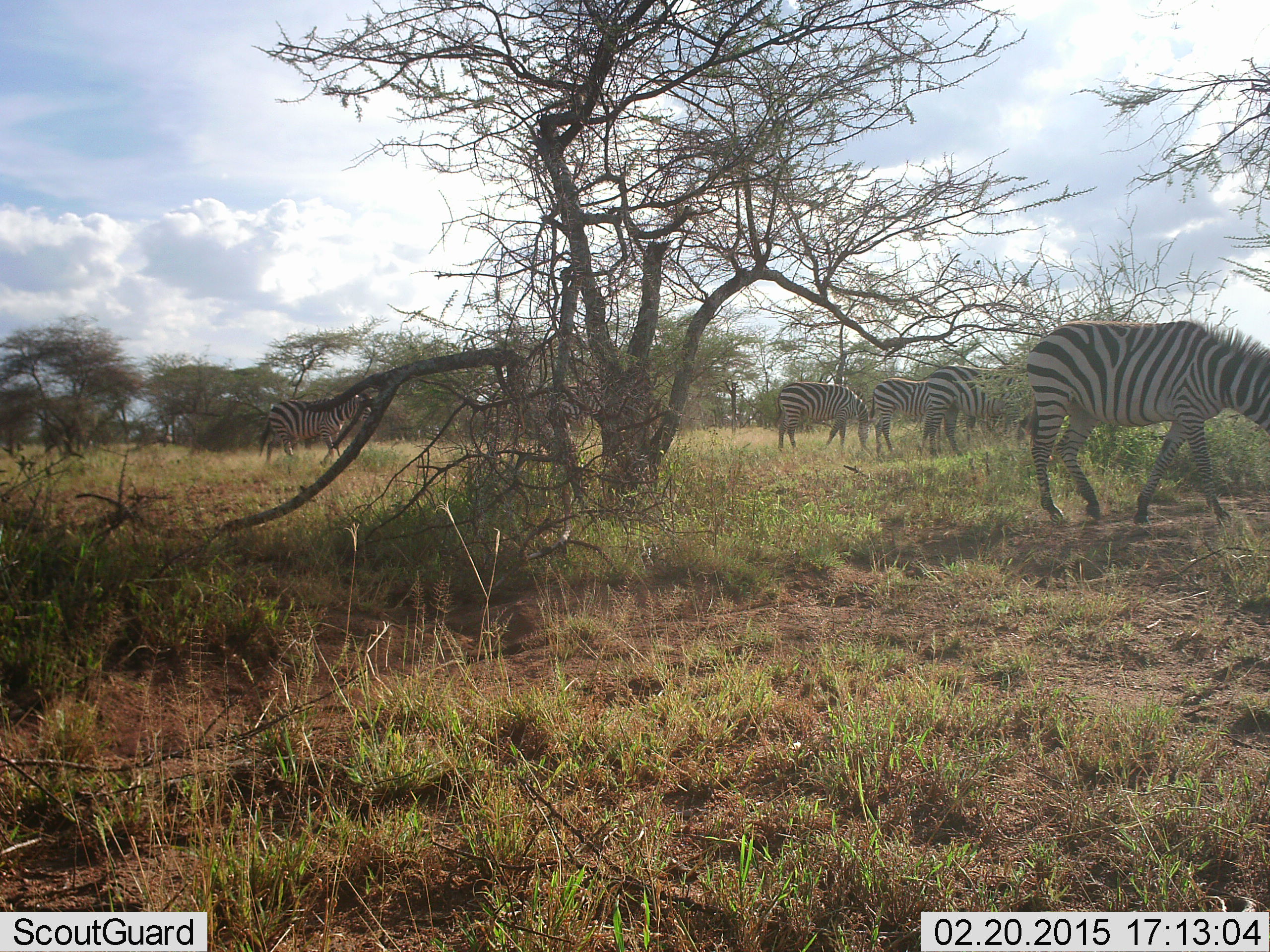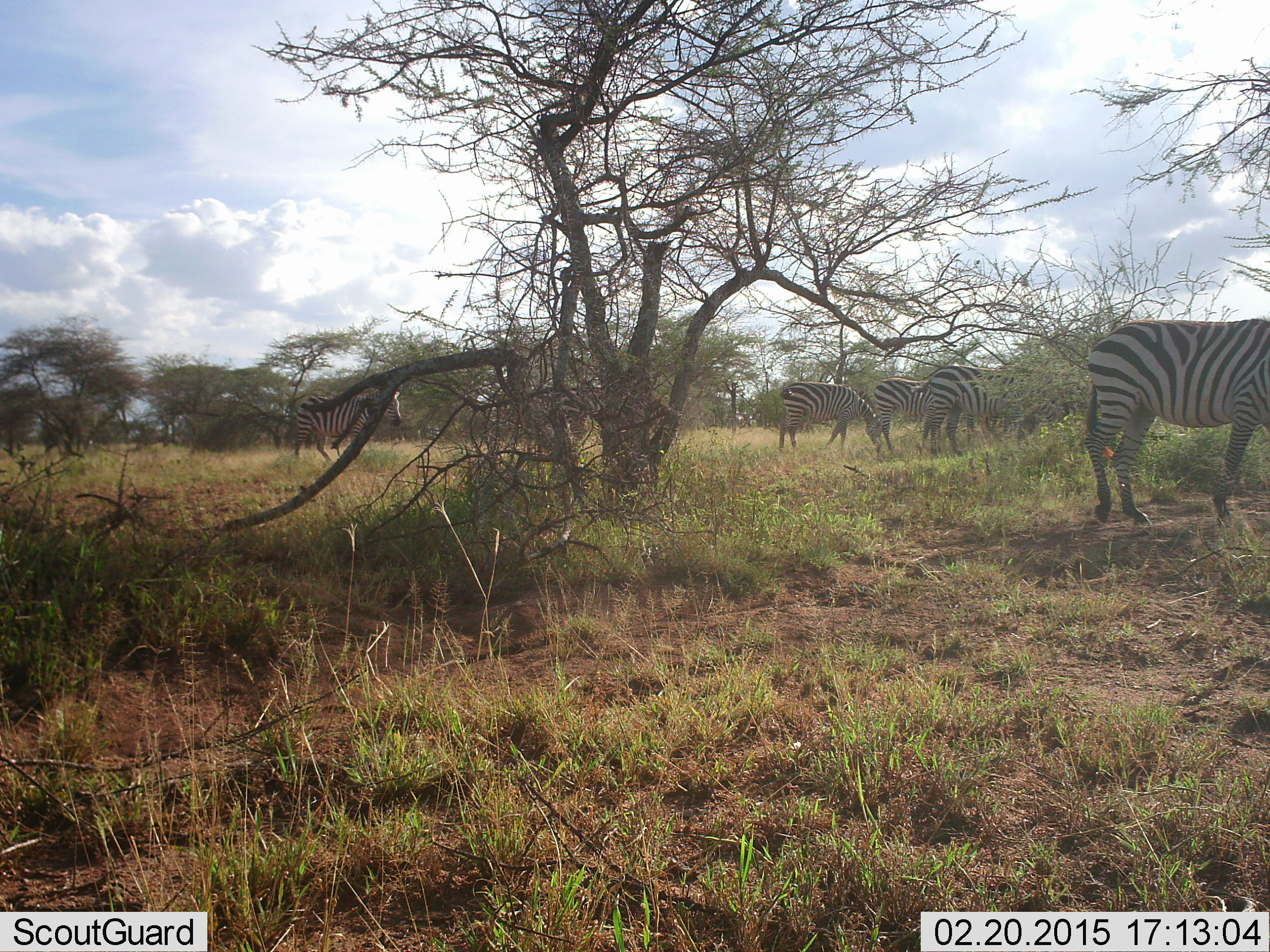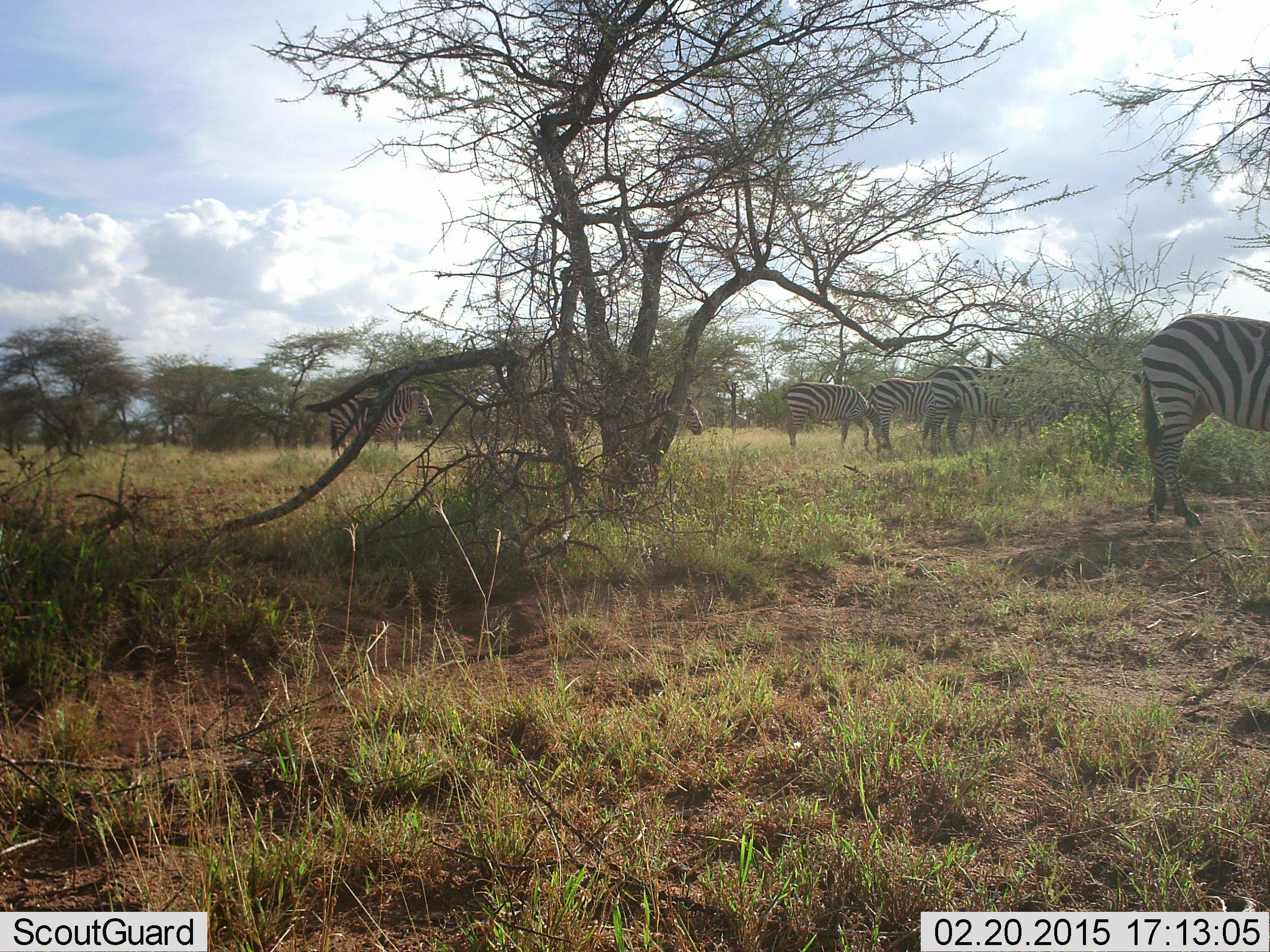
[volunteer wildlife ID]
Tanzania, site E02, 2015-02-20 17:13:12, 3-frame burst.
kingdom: Animalia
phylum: Chordata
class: Mammalia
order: Perissodactyla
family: Equidae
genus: Equus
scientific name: Equus quagga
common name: plains zebra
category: zebra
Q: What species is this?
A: Zebra (plains zebra) (Equus quagga).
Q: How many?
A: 6.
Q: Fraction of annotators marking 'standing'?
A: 70%.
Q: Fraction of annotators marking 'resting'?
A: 10%.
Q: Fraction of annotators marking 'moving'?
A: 70%.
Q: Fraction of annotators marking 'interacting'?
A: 0%.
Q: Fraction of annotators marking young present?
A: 0%.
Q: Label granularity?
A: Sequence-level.